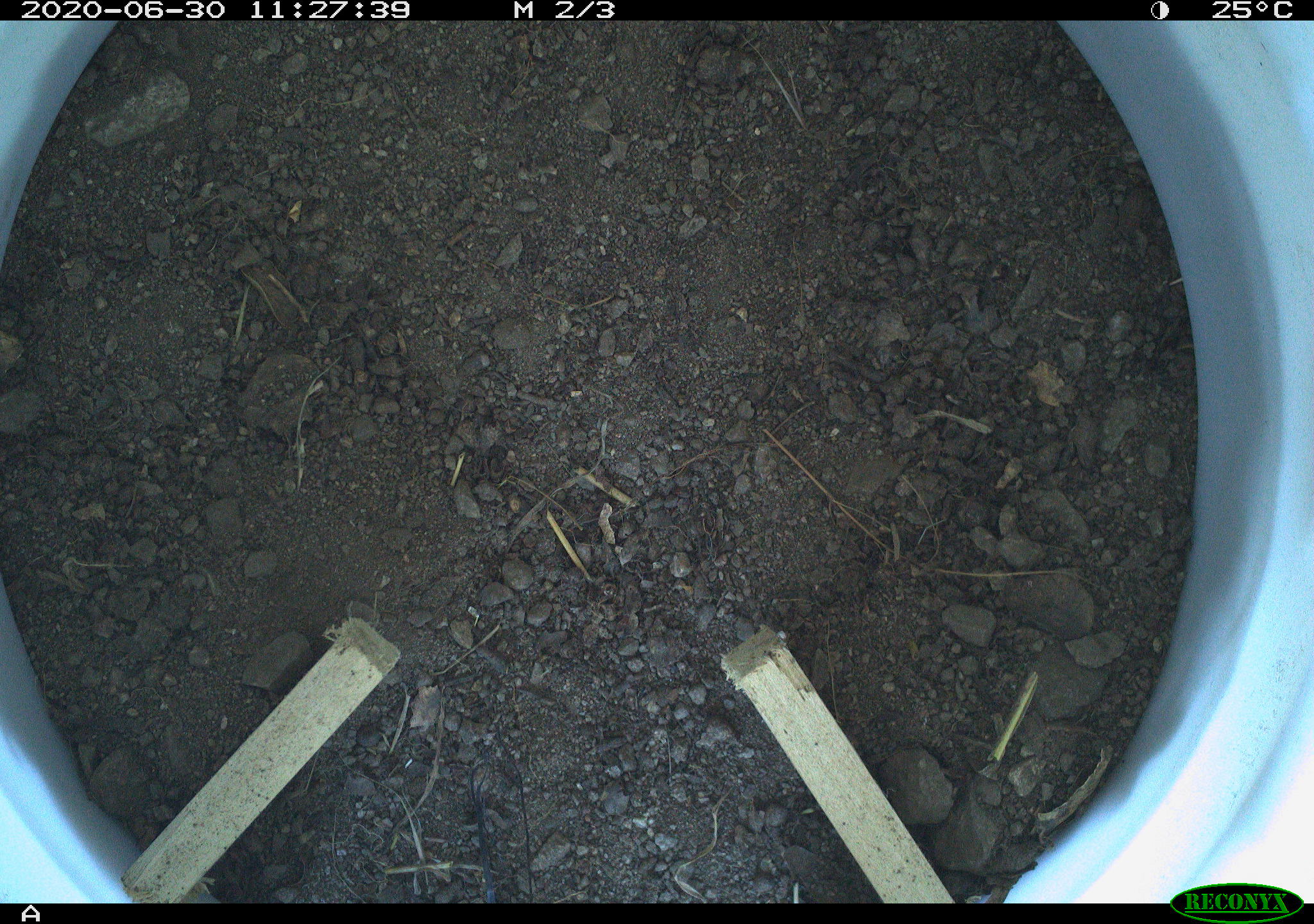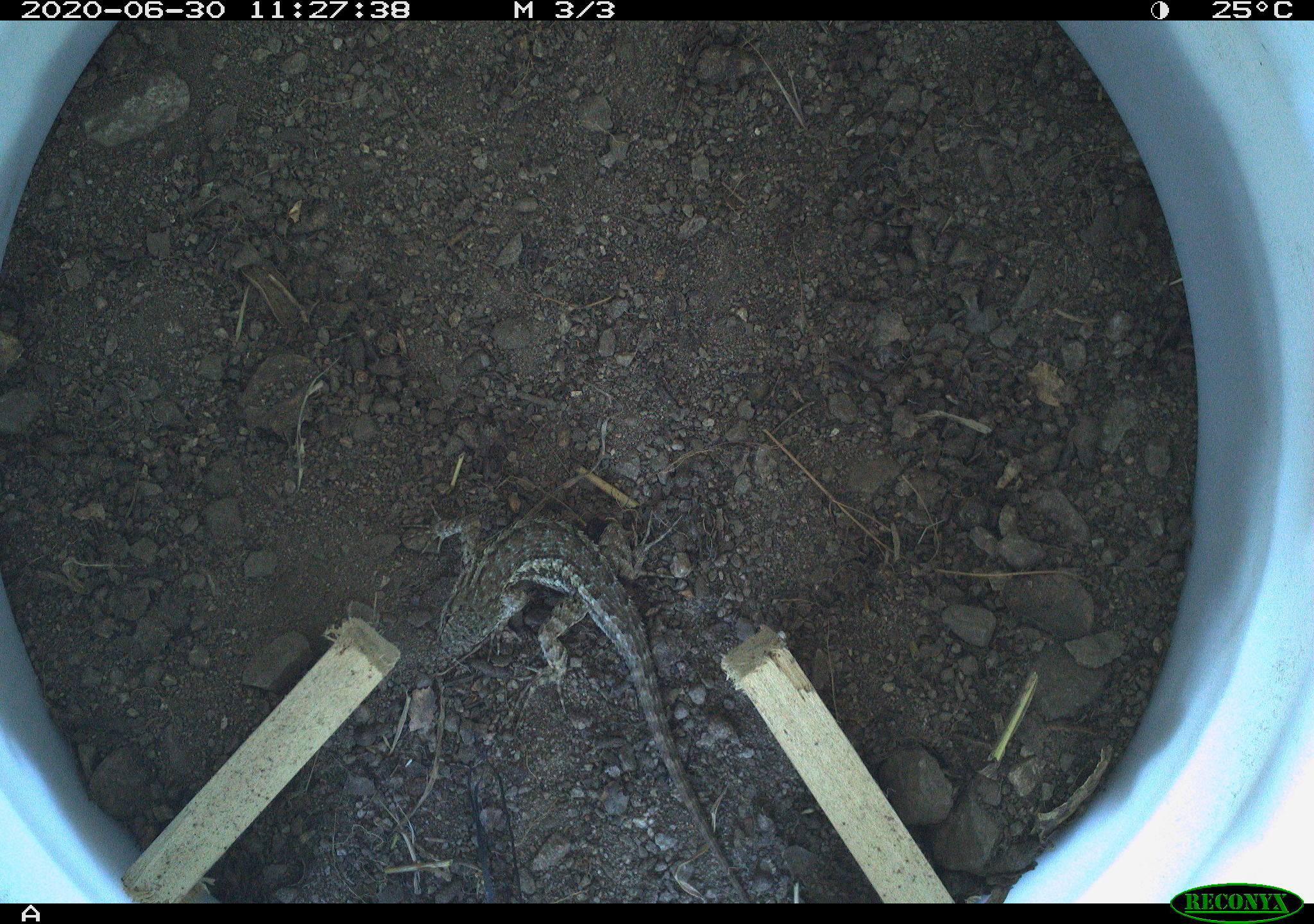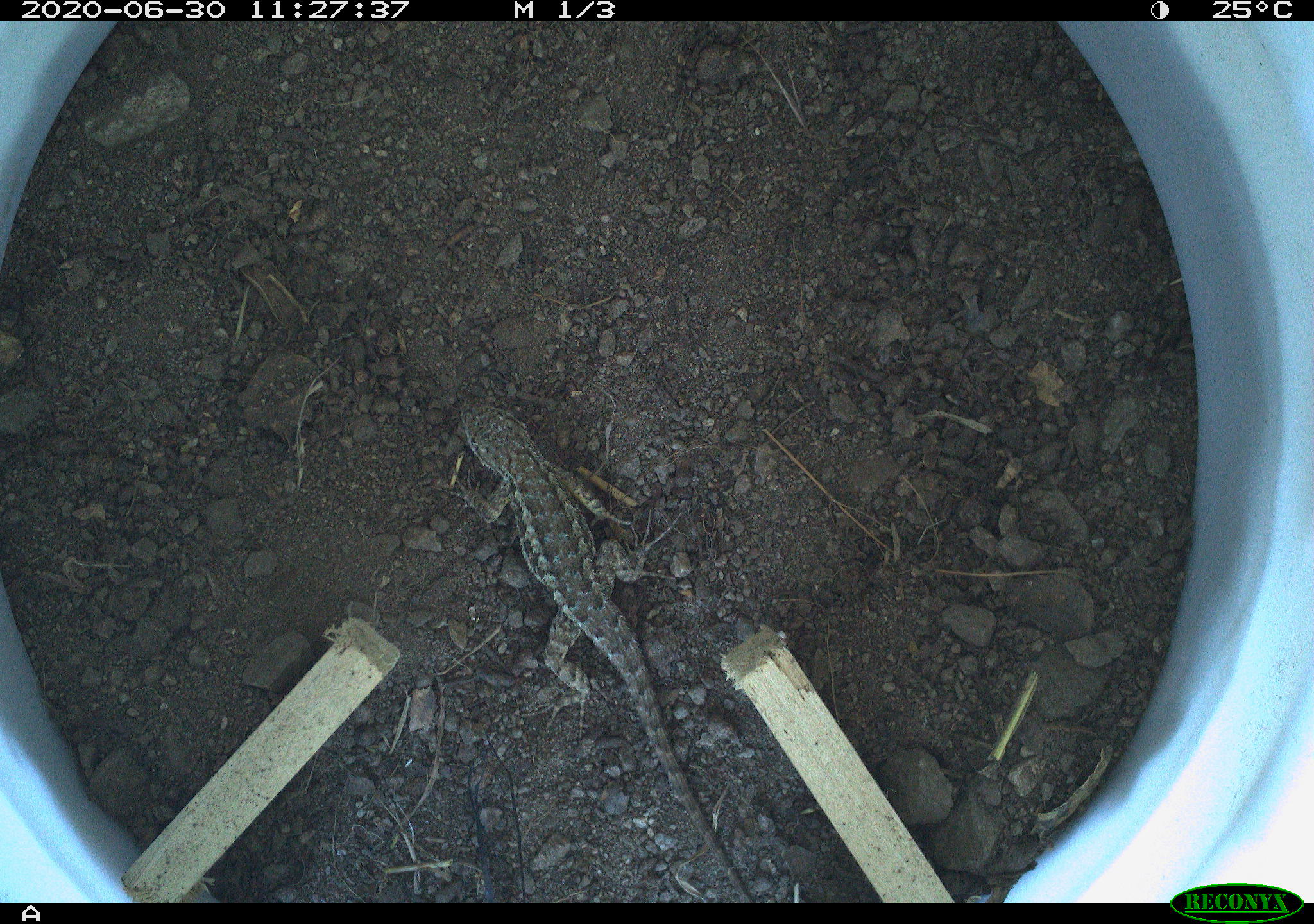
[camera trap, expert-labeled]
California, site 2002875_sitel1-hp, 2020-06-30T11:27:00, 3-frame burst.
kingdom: Animalia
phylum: Chordata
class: Reptilia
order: Squamata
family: Phrynosomatidae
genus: Sceloporus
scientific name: Sceloporus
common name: spiny lizards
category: sceloporus species